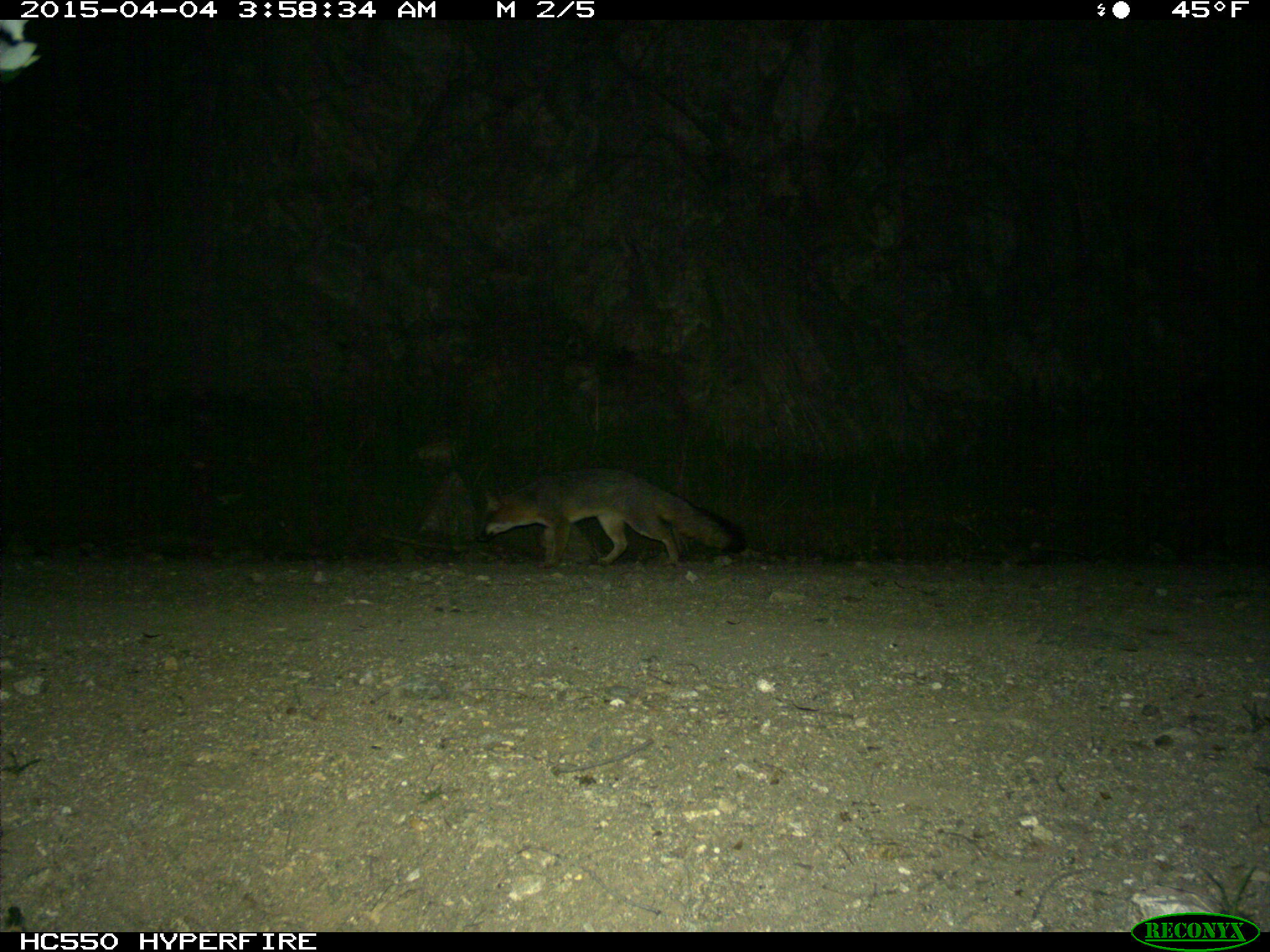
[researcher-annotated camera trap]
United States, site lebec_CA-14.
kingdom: Animalia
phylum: Chordata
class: Mammalia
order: Carnivora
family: Canidae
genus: Urocyon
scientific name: Urocyon cinereoargenteus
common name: gray fox